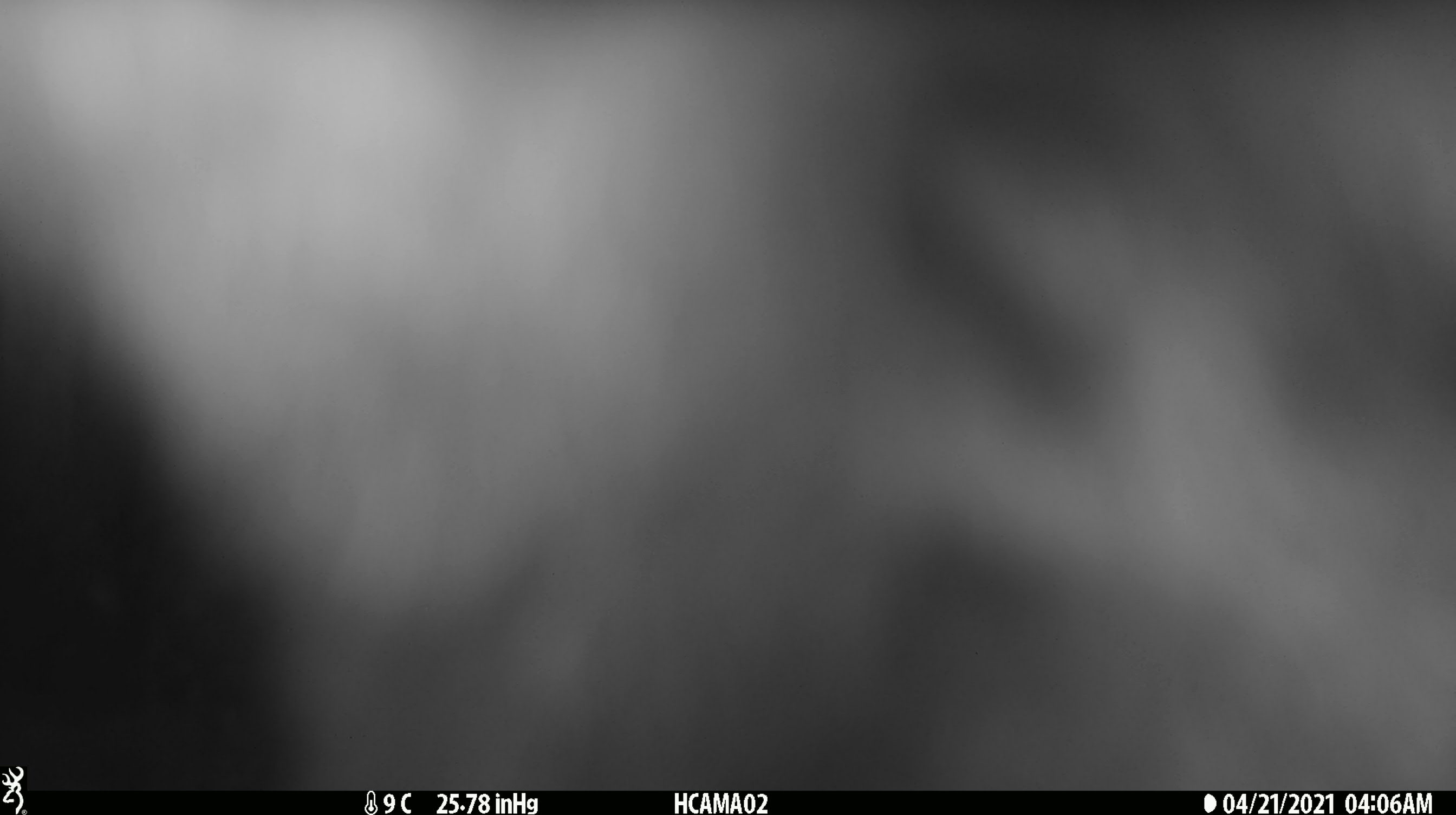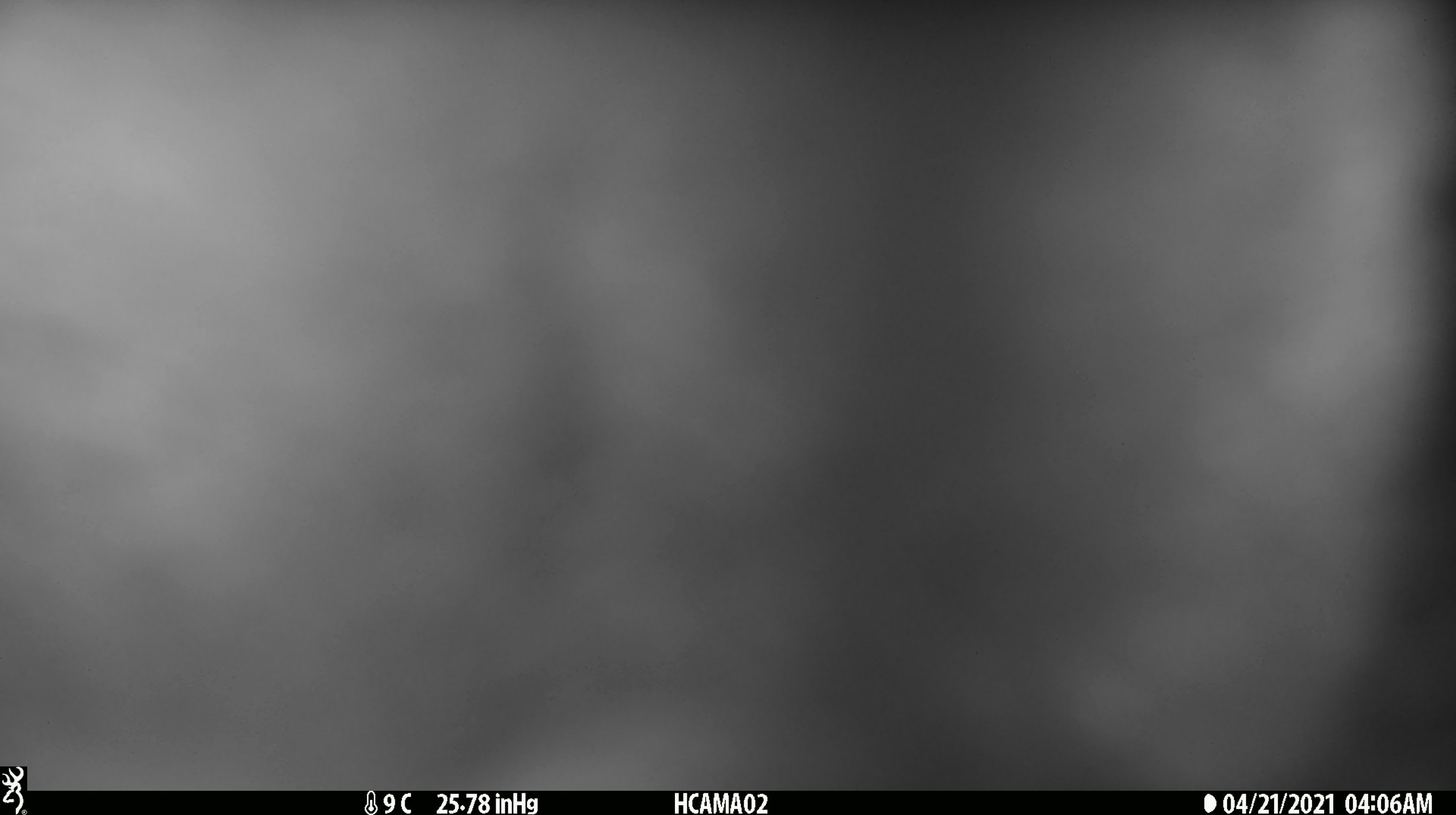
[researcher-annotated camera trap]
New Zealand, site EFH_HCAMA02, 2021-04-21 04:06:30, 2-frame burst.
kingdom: Animalia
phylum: Chordata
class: Mammalia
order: Diprotodontia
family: Phalangeridae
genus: Trichosurus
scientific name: Trichosurus vulpecula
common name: common brushtail possum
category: possum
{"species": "possum (common brushtail possum) (Trichosurus vulpecula)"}